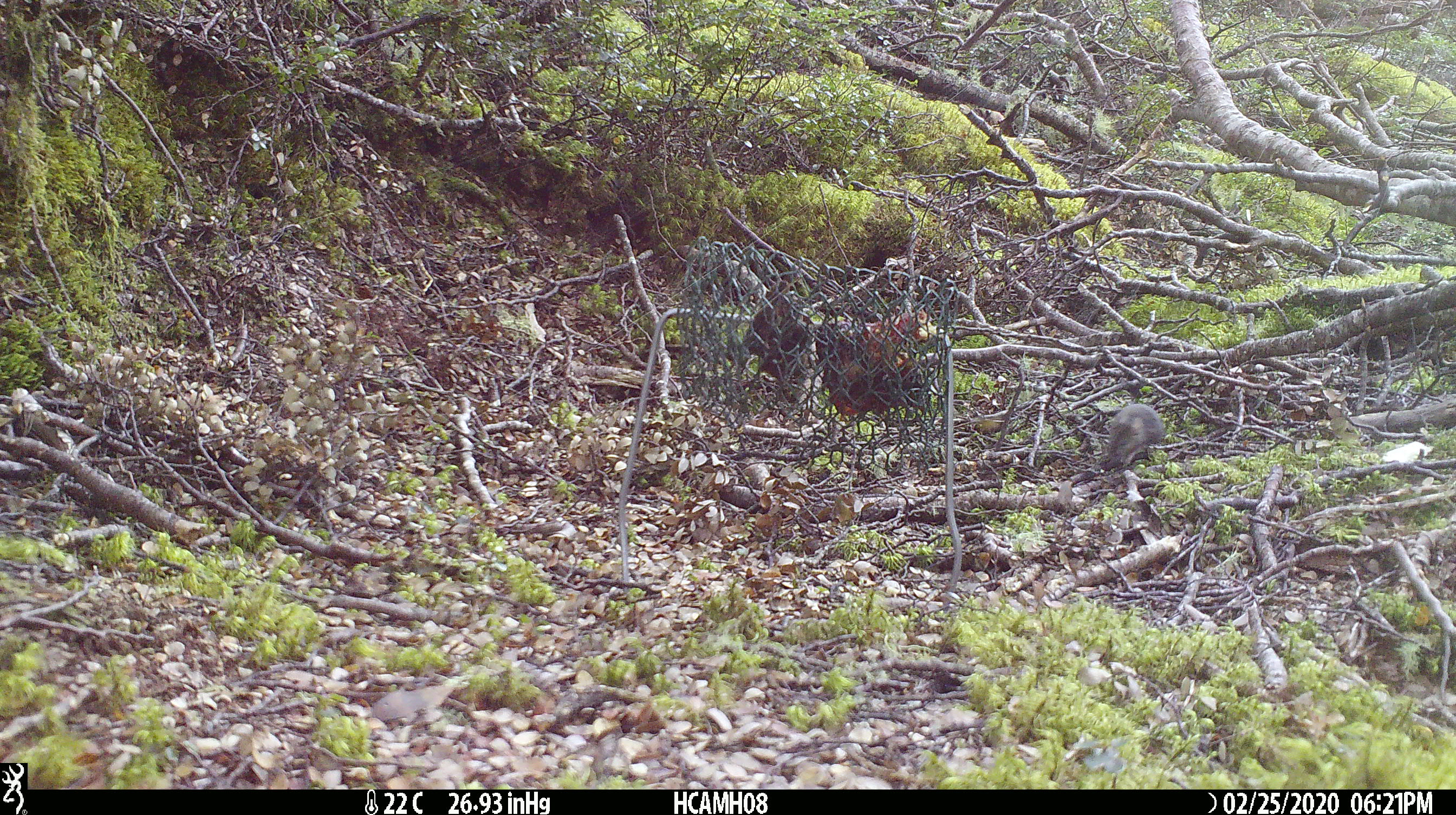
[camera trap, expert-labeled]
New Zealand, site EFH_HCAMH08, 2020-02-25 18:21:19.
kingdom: Animalia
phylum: Chordata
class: Mammalia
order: Rodentia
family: Muridae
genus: Mus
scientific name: Mus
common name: mouse